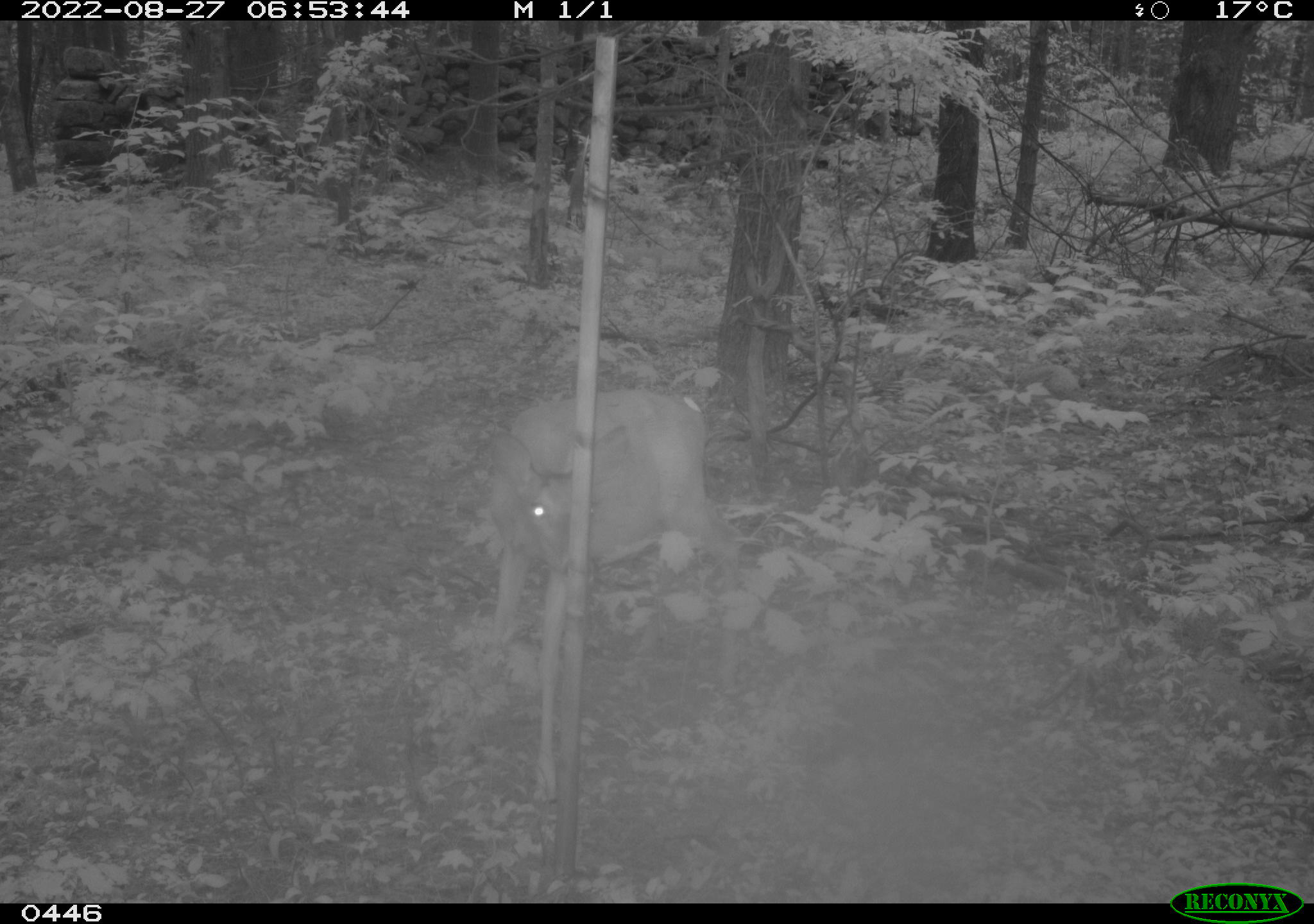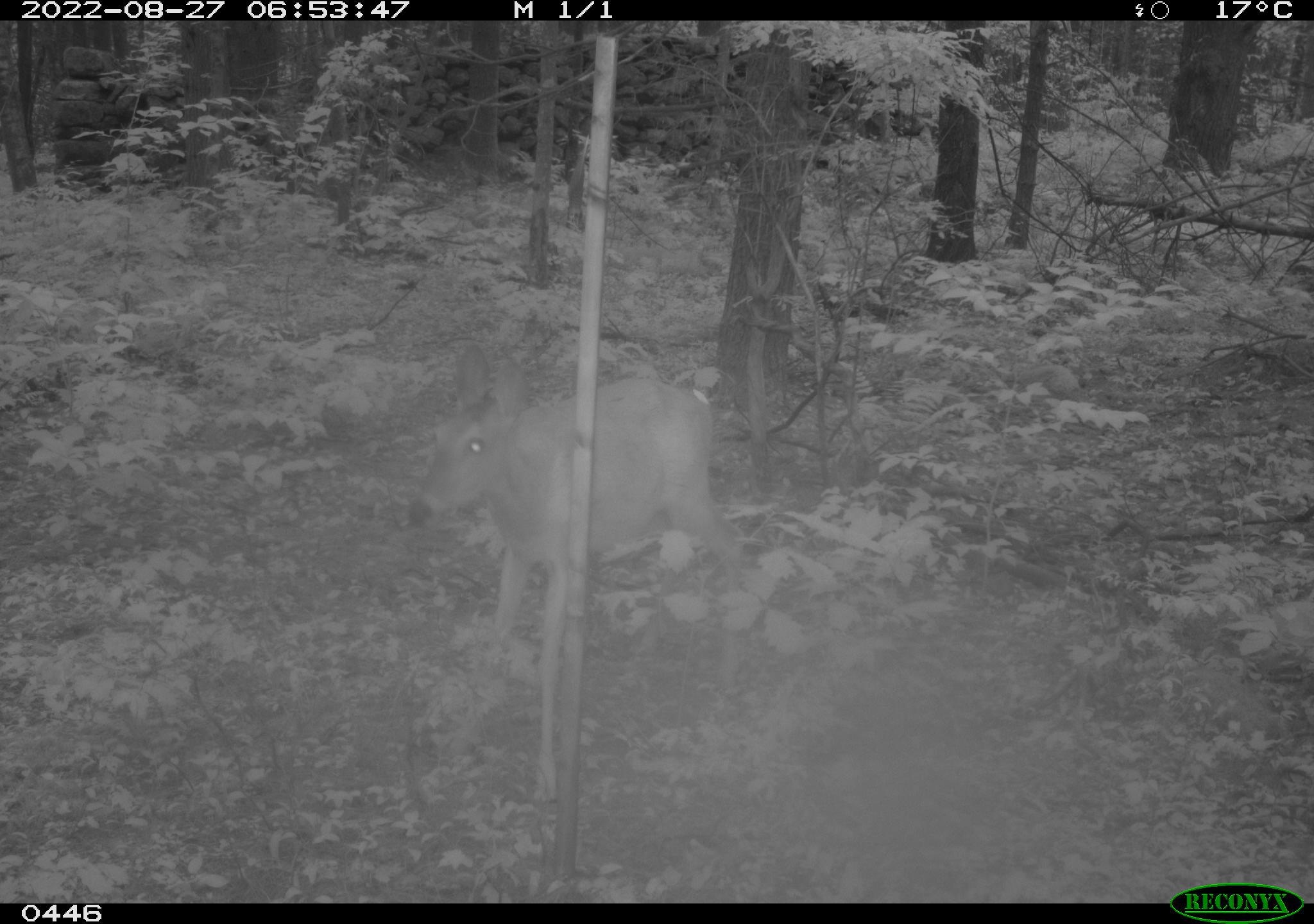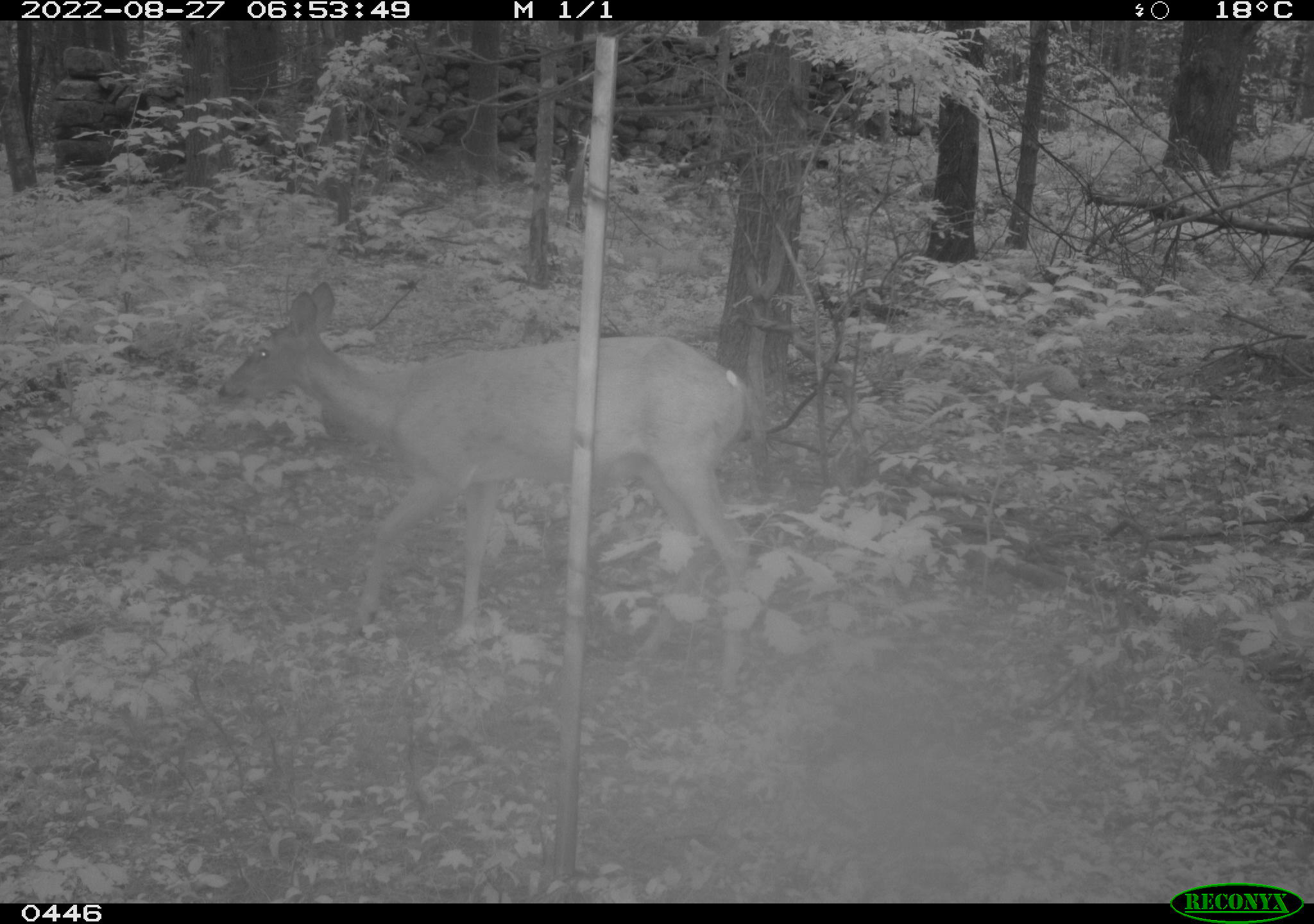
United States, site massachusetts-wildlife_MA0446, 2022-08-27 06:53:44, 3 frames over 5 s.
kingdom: Animalia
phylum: Chordata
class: Mammalia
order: Artiodactyla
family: Cervidae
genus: Odocoileus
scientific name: Odocoileus virginianus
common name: white-tailed deer